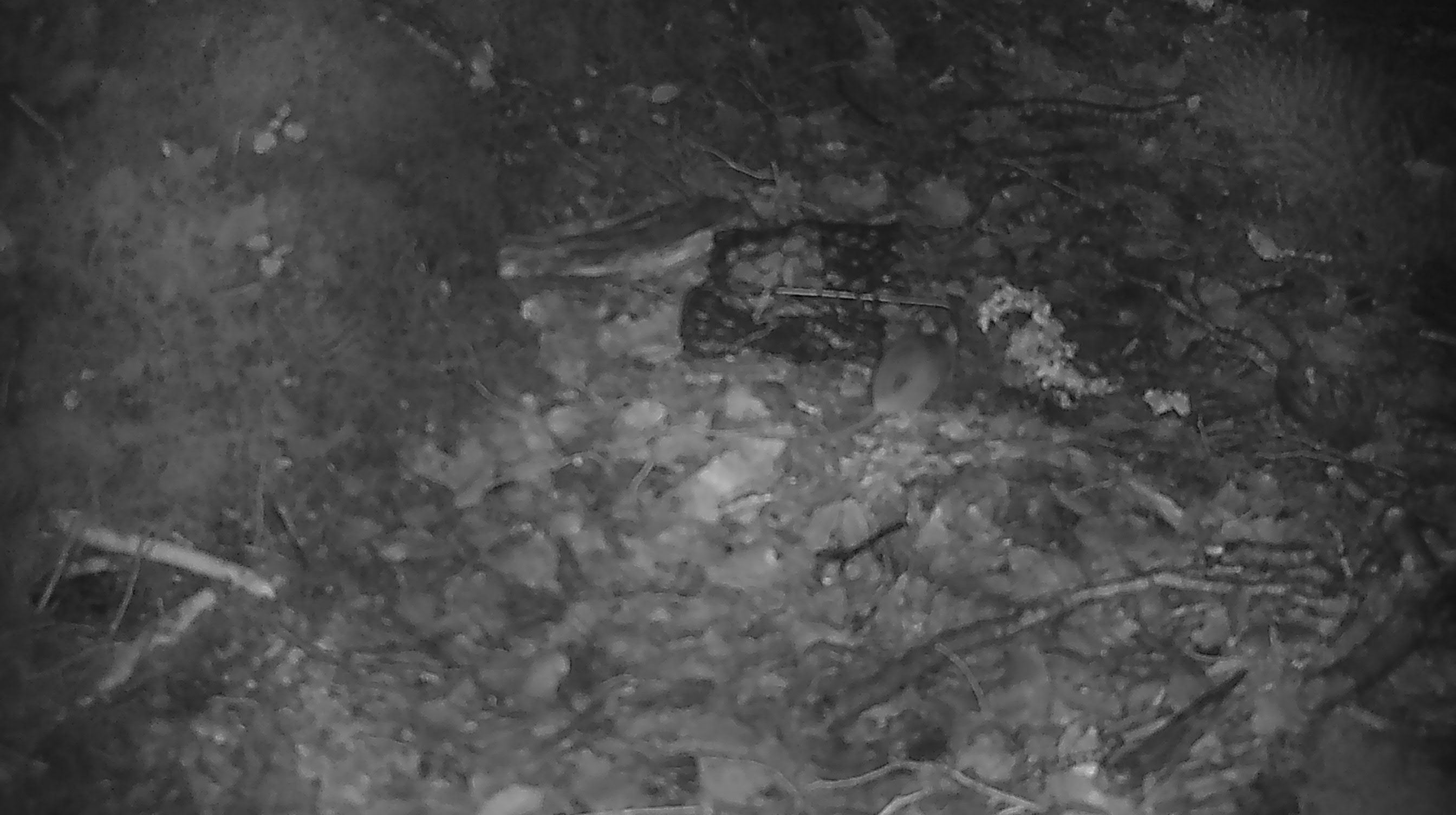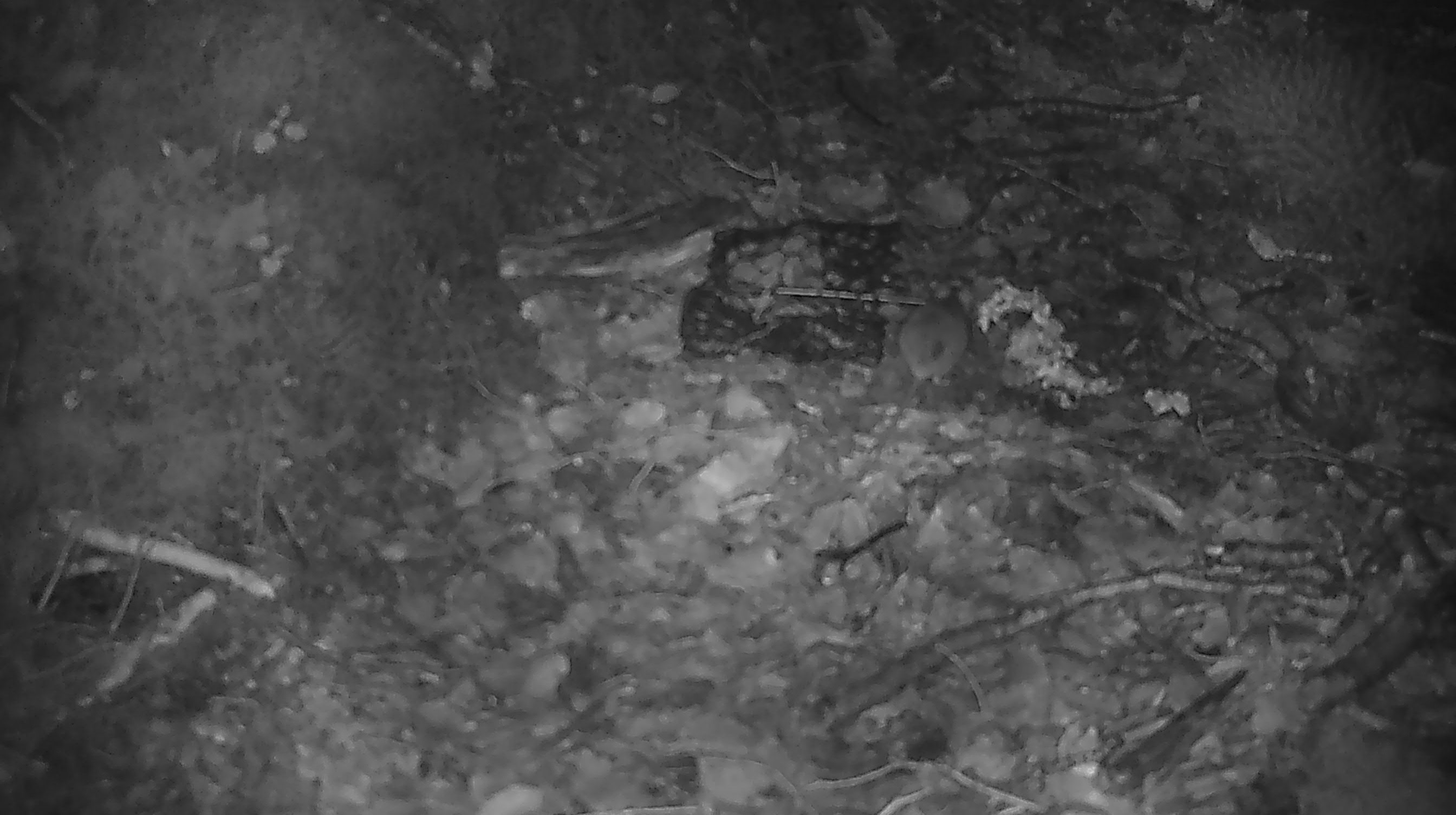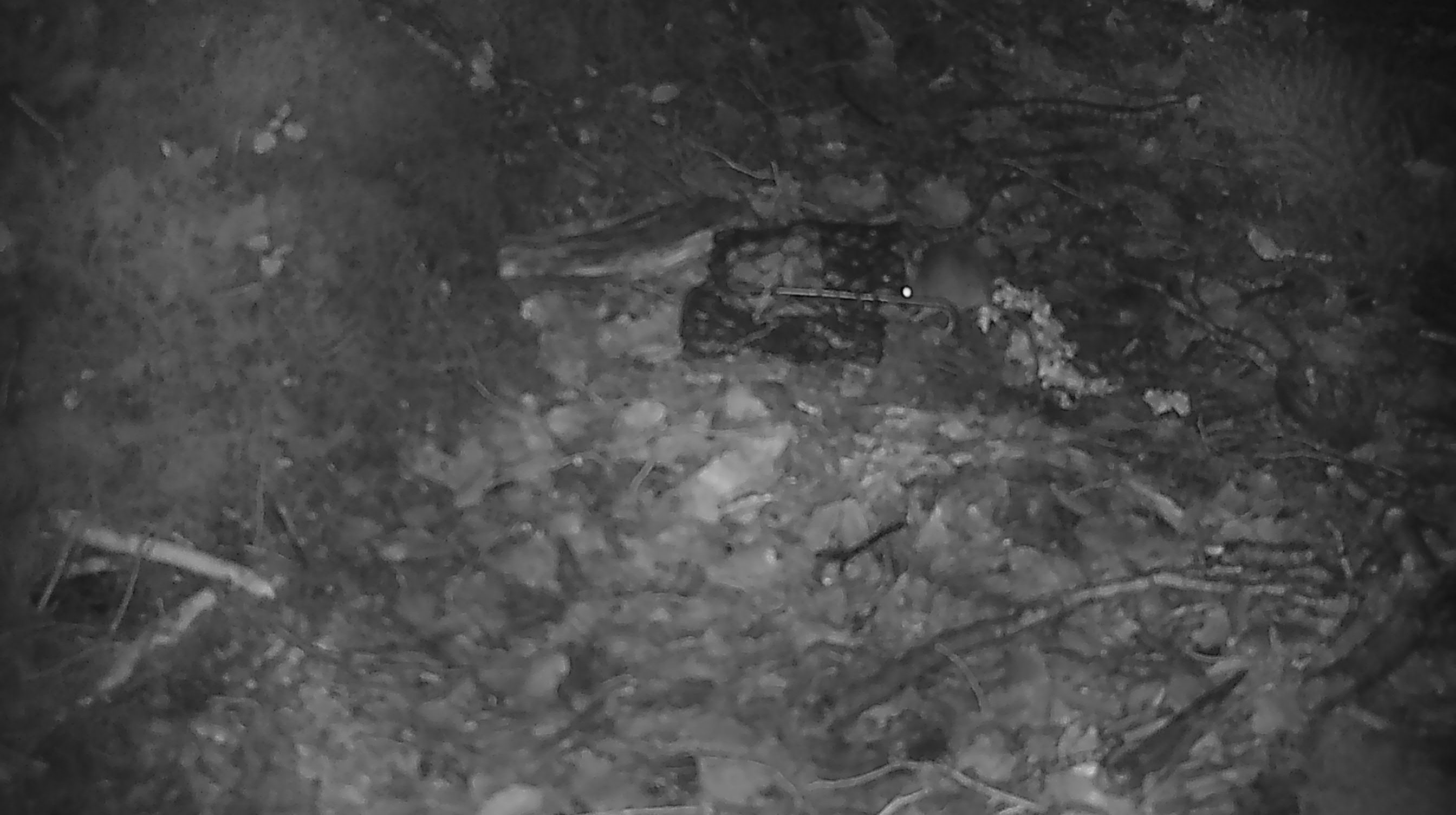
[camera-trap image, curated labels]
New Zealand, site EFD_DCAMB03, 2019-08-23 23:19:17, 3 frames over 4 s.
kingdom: Animalia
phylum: Chordata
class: Mammalia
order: Rodentia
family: Muridae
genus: Mus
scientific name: Mus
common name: mouse